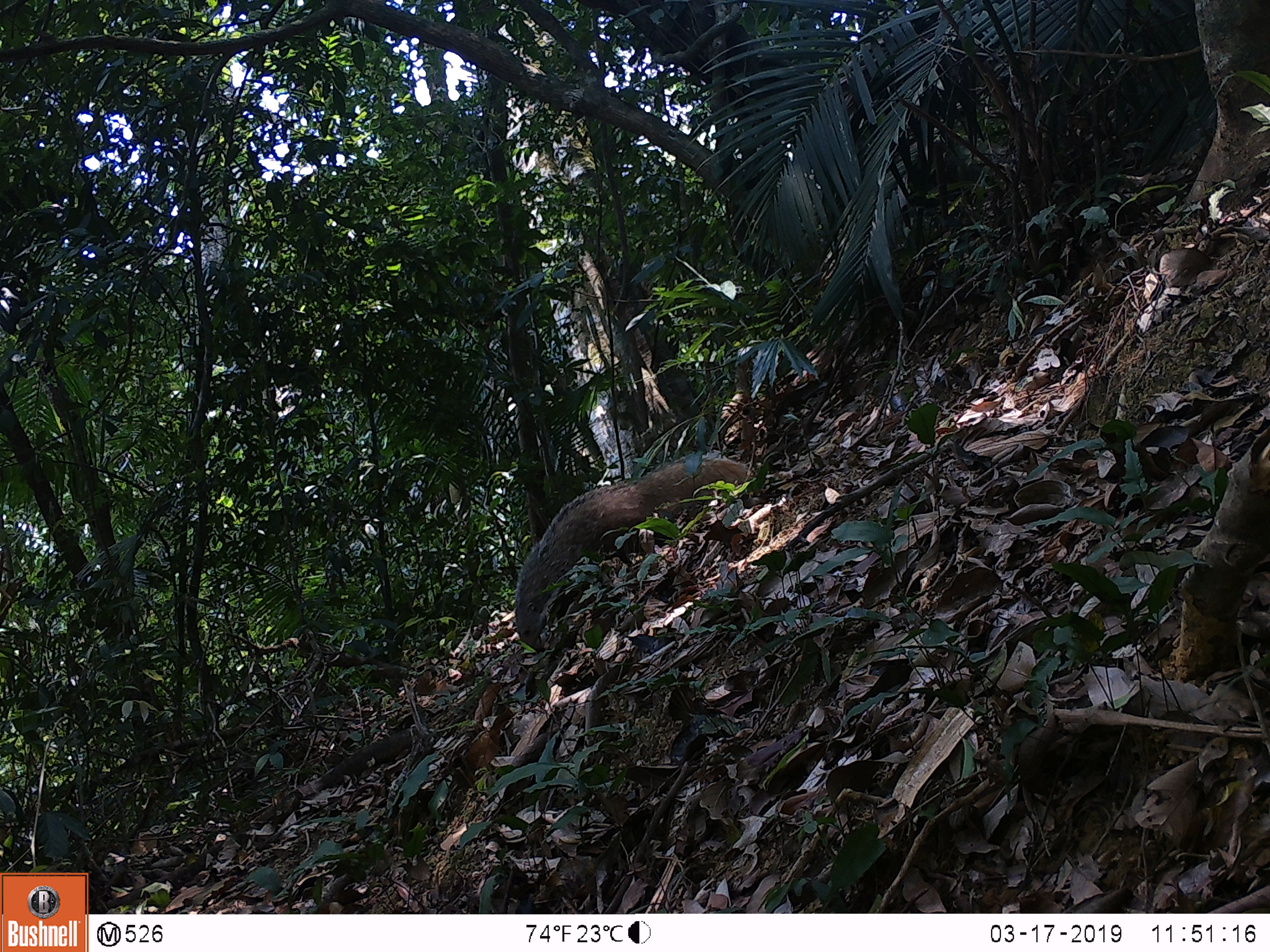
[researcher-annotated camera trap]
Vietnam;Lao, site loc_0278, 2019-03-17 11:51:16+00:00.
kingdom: Animalia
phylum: Chordata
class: Mammalia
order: Carnivora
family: Herpestidae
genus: Urva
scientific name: Urva urva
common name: crab-eating mongoose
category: crab eating mongoose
Crab eating mongoose (crab-eating mongoose) (Urva urva). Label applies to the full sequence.